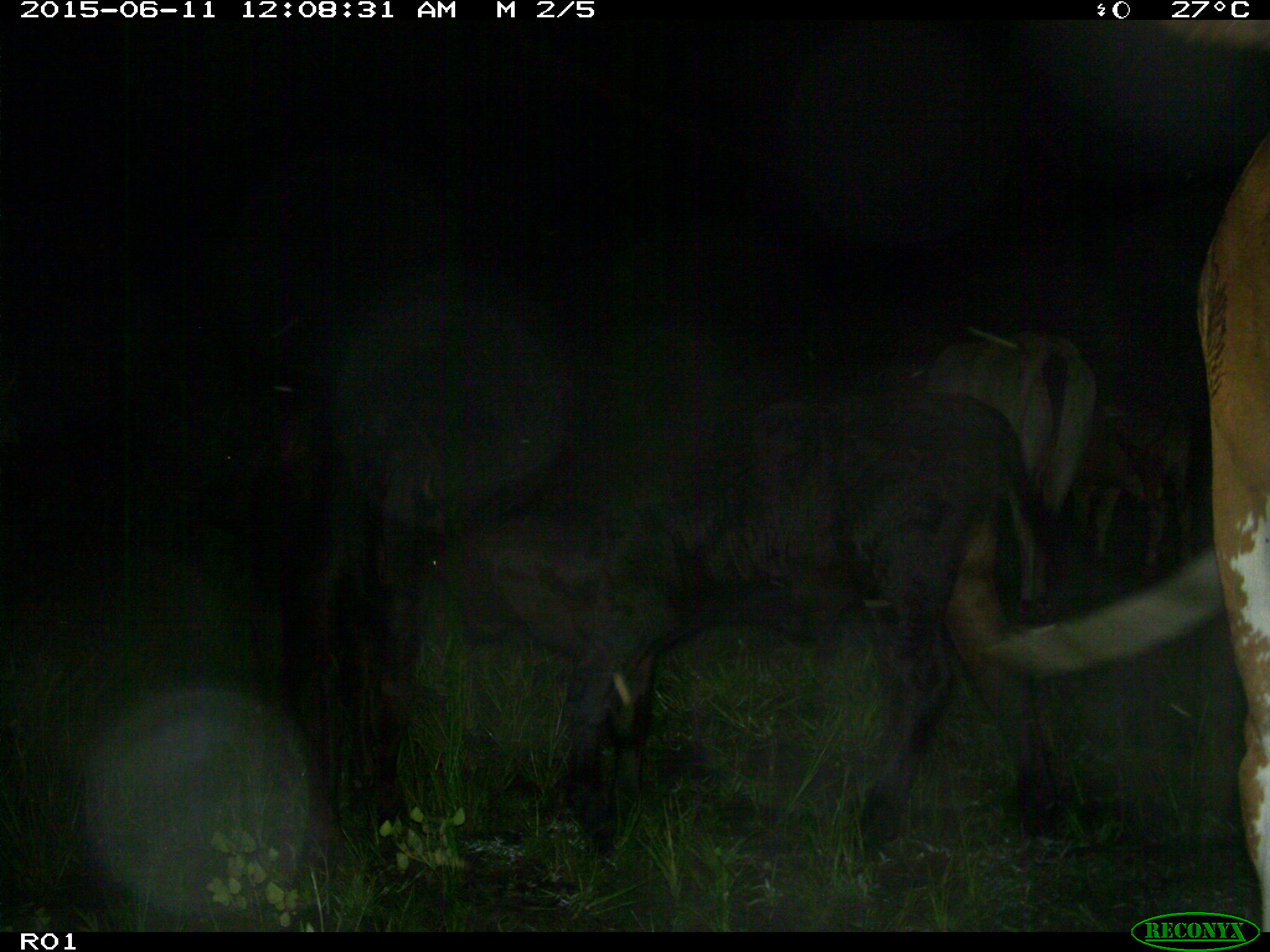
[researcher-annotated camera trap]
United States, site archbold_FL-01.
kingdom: Animalia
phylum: Chordata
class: Mammalia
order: Artiodactyla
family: Bovidae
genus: Bos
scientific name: Bos taurus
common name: domestic cow